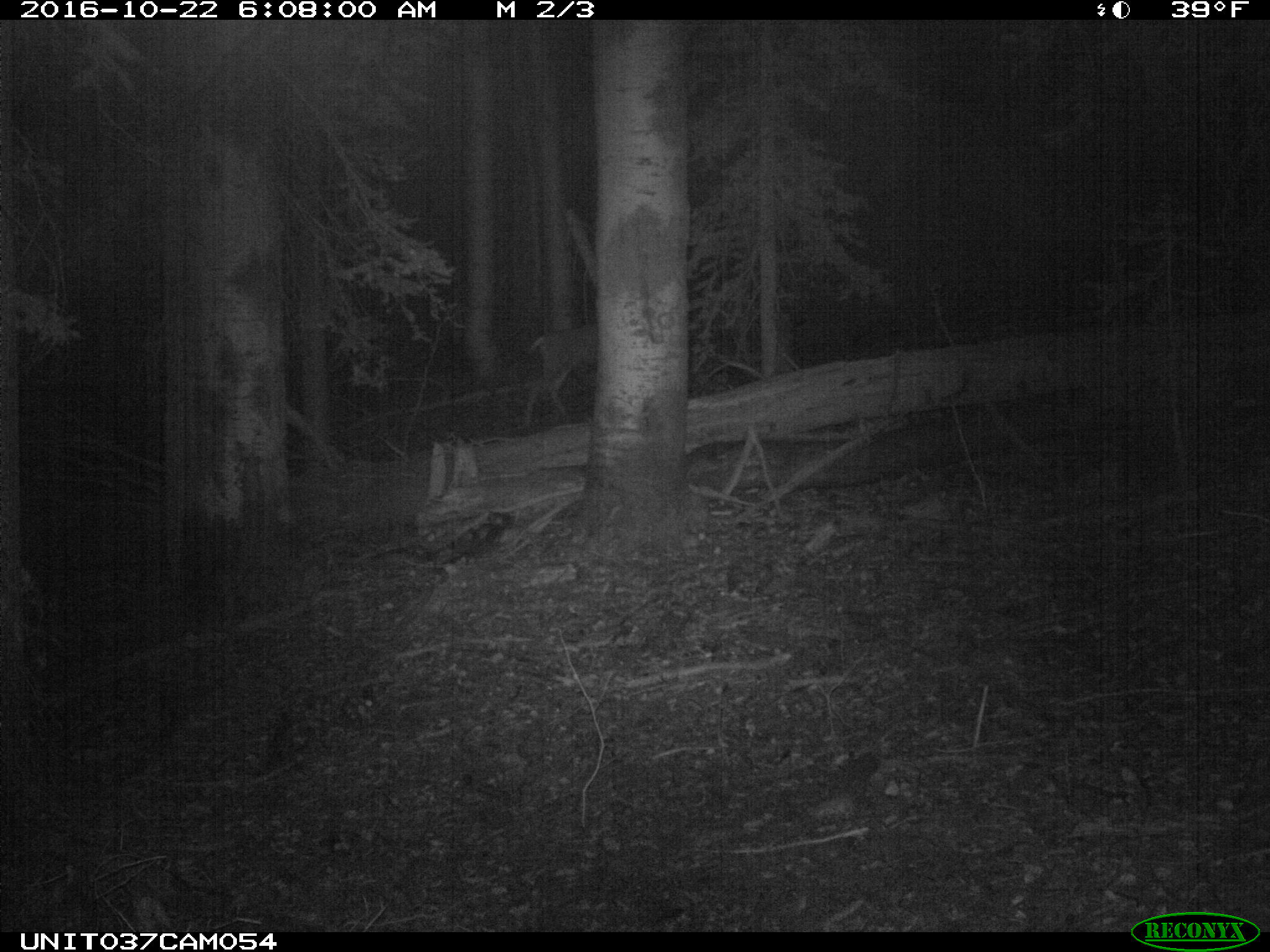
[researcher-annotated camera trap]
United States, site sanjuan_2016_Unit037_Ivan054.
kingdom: Animalia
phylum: Chordata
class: Mammalia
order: Artiodactyla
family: Cervidae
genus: Odocoileus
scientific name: Odocoileus hemionus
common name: mule deer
Odocoileus hemionus (mule deer).